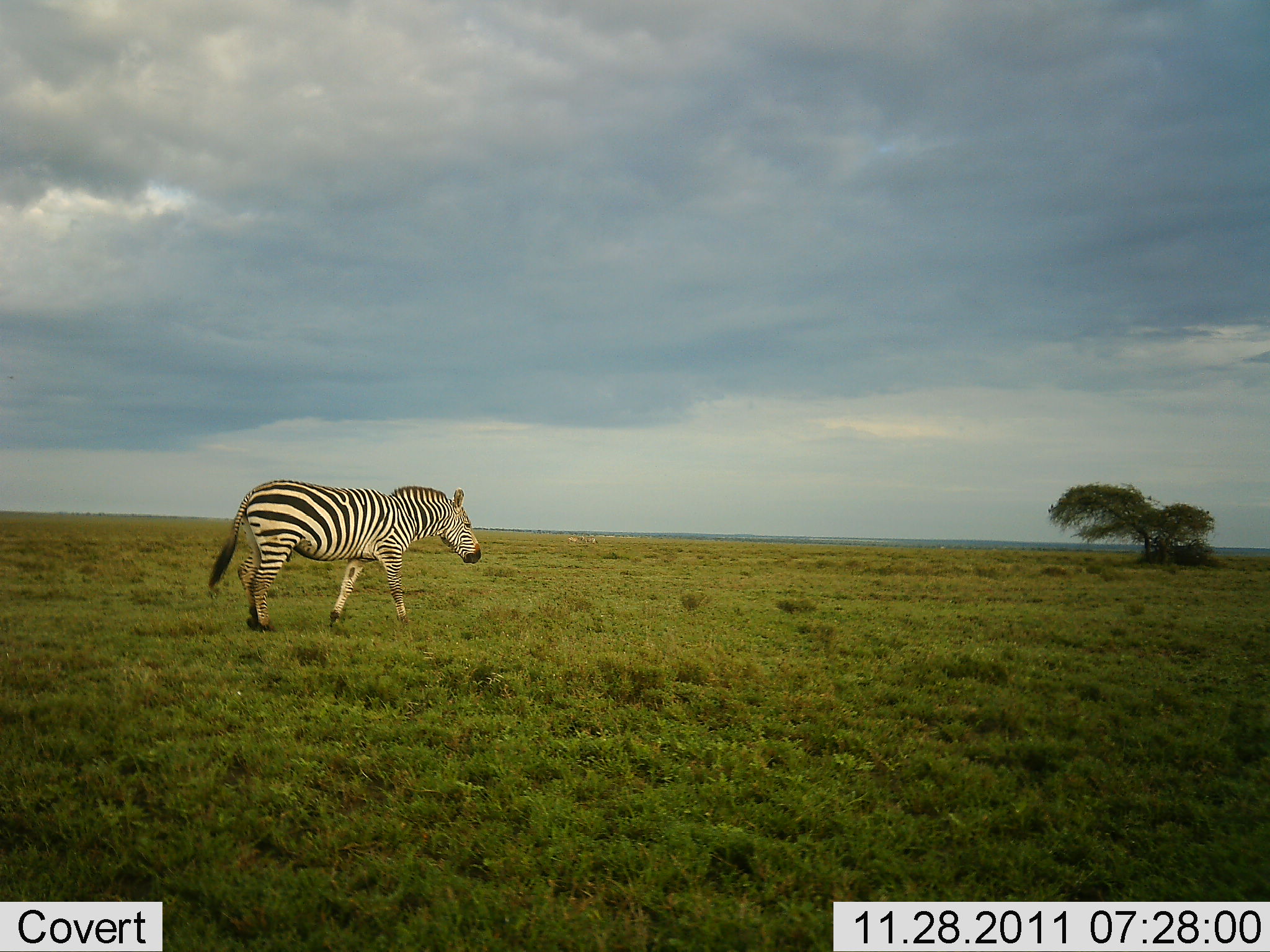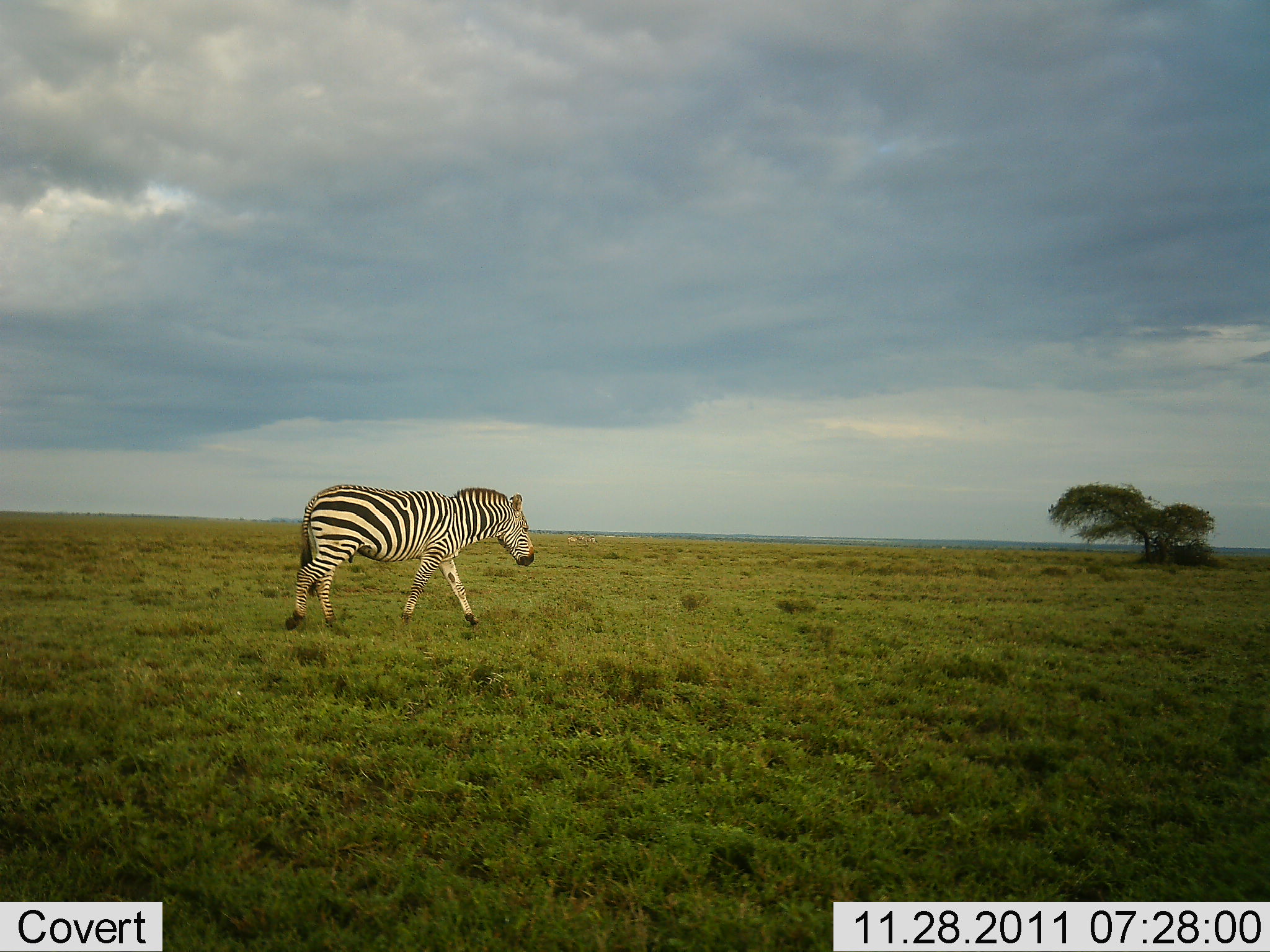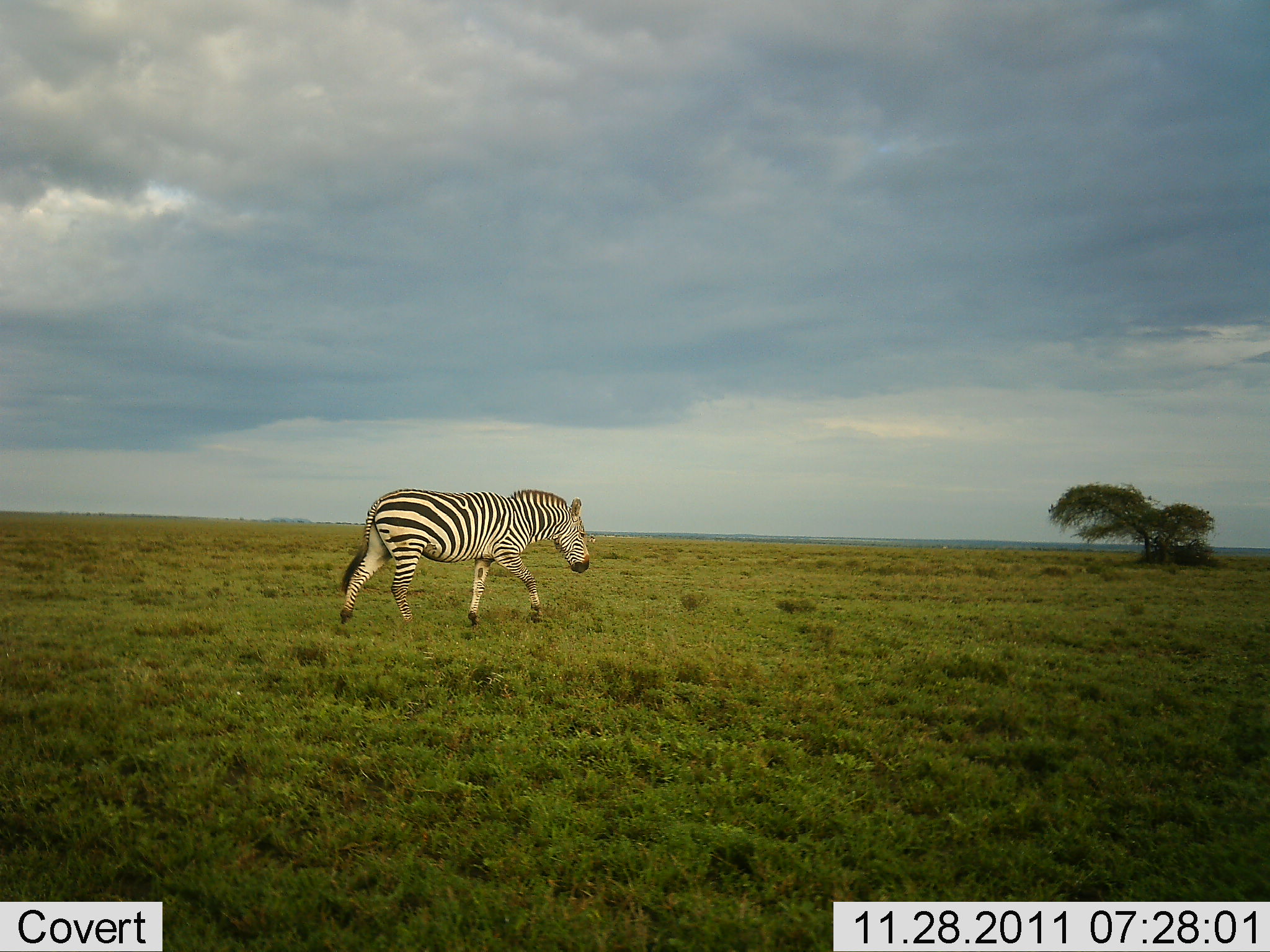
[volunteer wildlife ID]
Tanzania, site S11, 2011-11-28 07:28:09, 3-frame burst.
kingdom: Animalia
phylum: Chordata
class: Mammalia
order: Perissodactyla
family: Equidae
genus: Equus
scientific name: Equus quagga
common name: plains zebra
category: zebra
Zebra (plains zebra) (Equus quagga), count 1. Behavior (volunteer vote fractions): standing 7%, resting 0%, moving 93%, interacting 0%. Young present (vote fraction): 0%. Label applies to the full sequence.